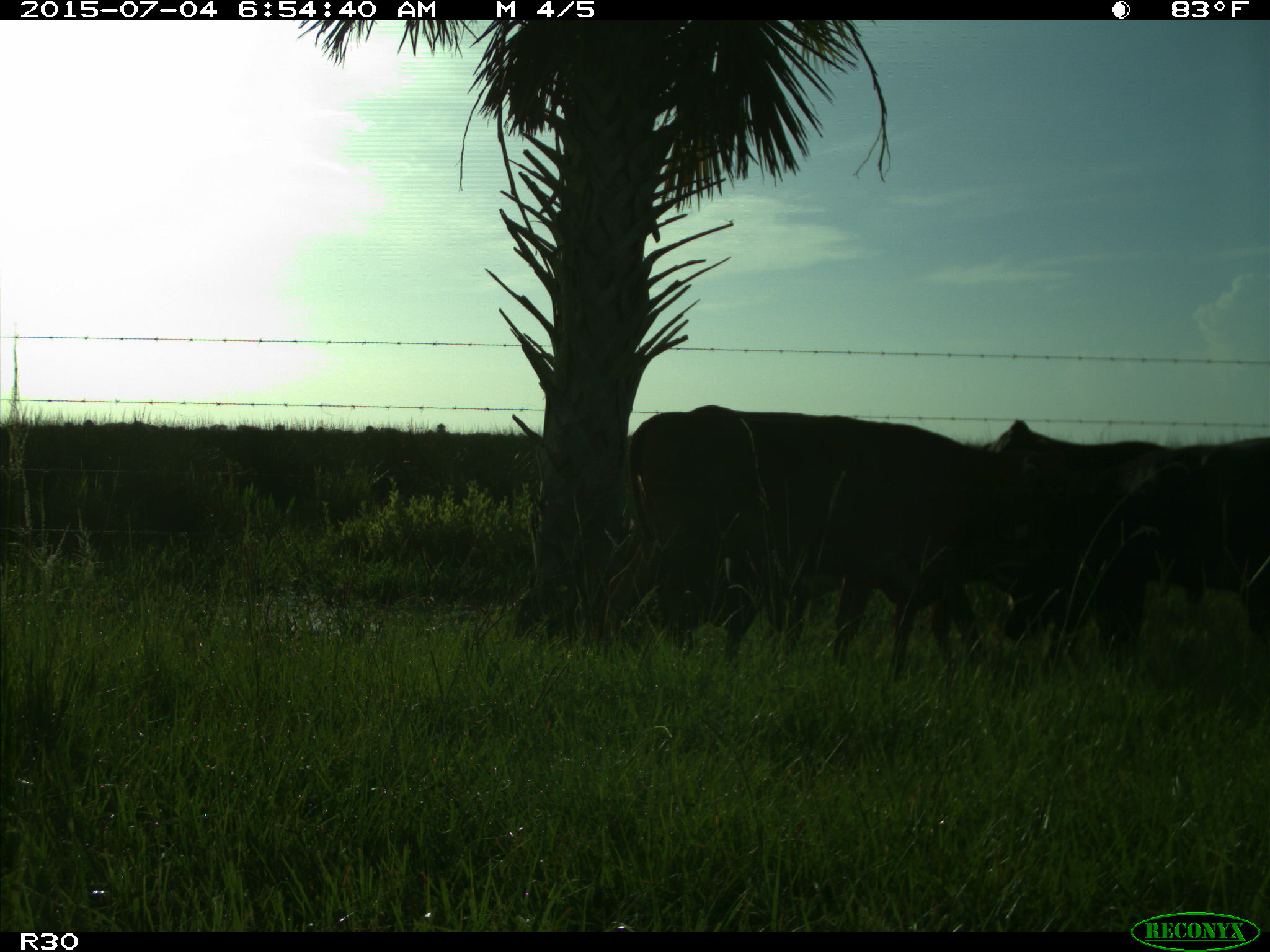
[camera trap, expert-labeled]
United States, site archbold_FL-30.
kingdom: Animalia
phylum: Chordata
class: Mammalia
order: Artiodactyla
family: Bovidae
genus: Bos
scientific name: Bos taurus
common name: domestic cow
Bos taurus (domestic cow).